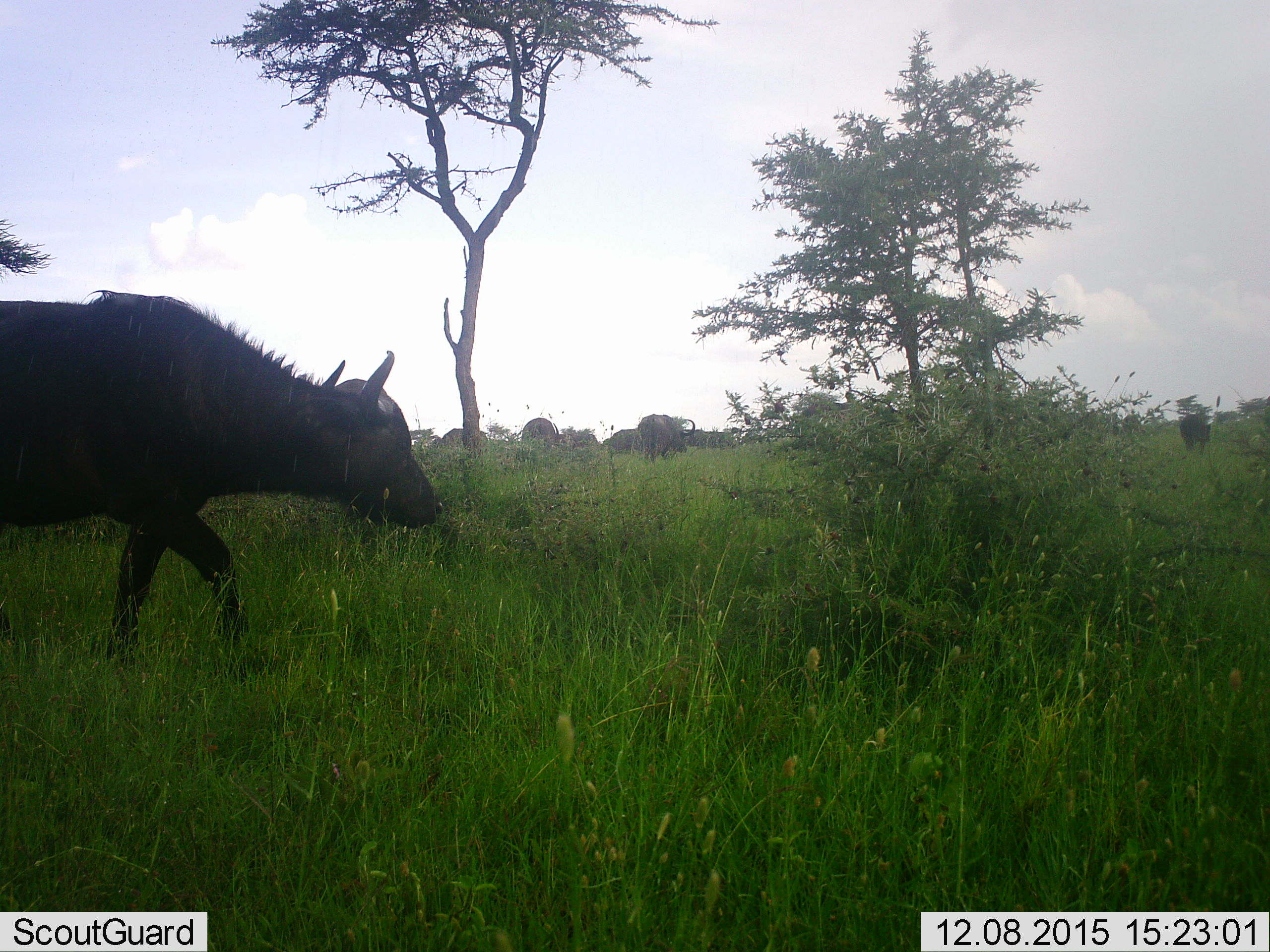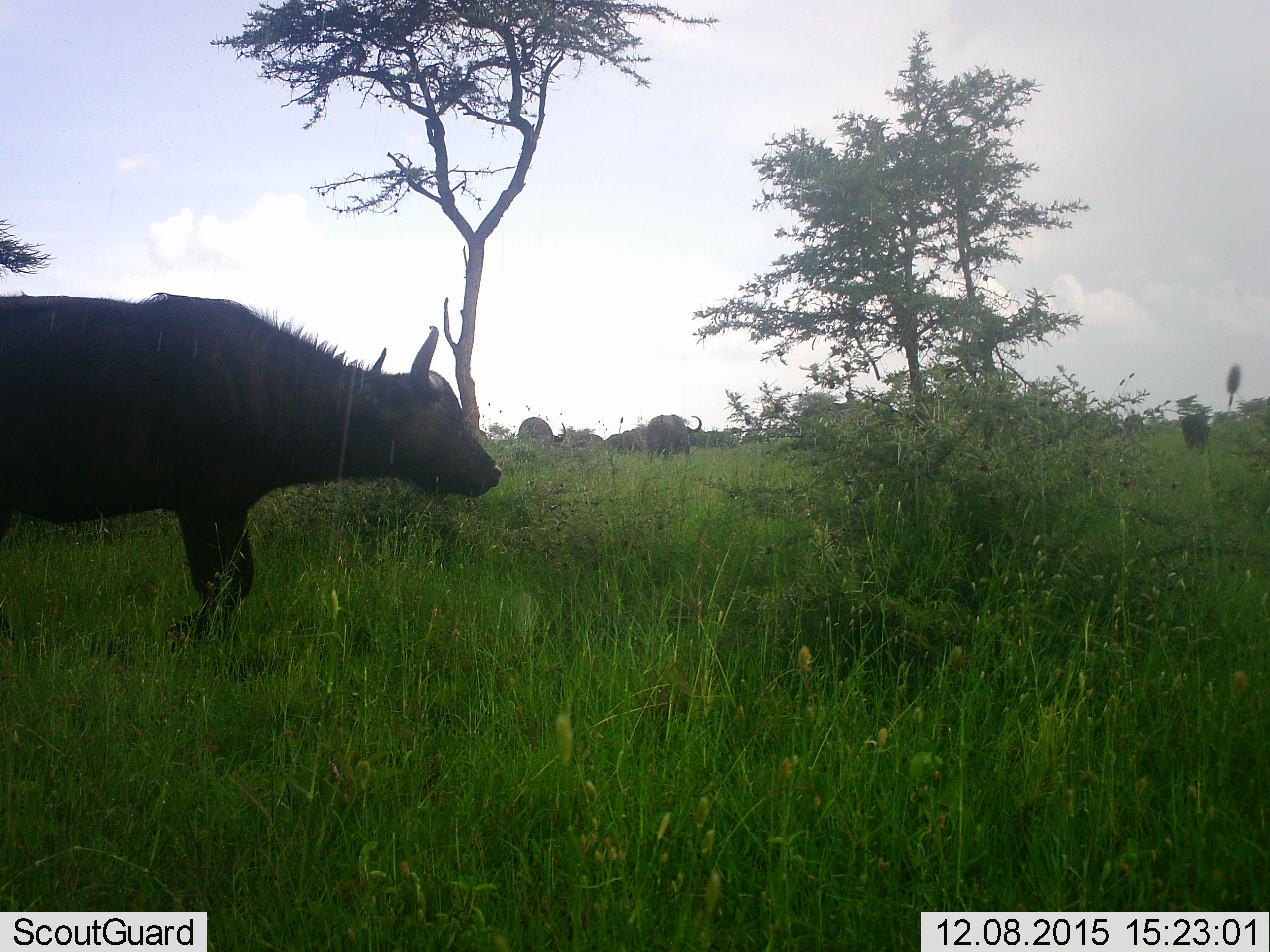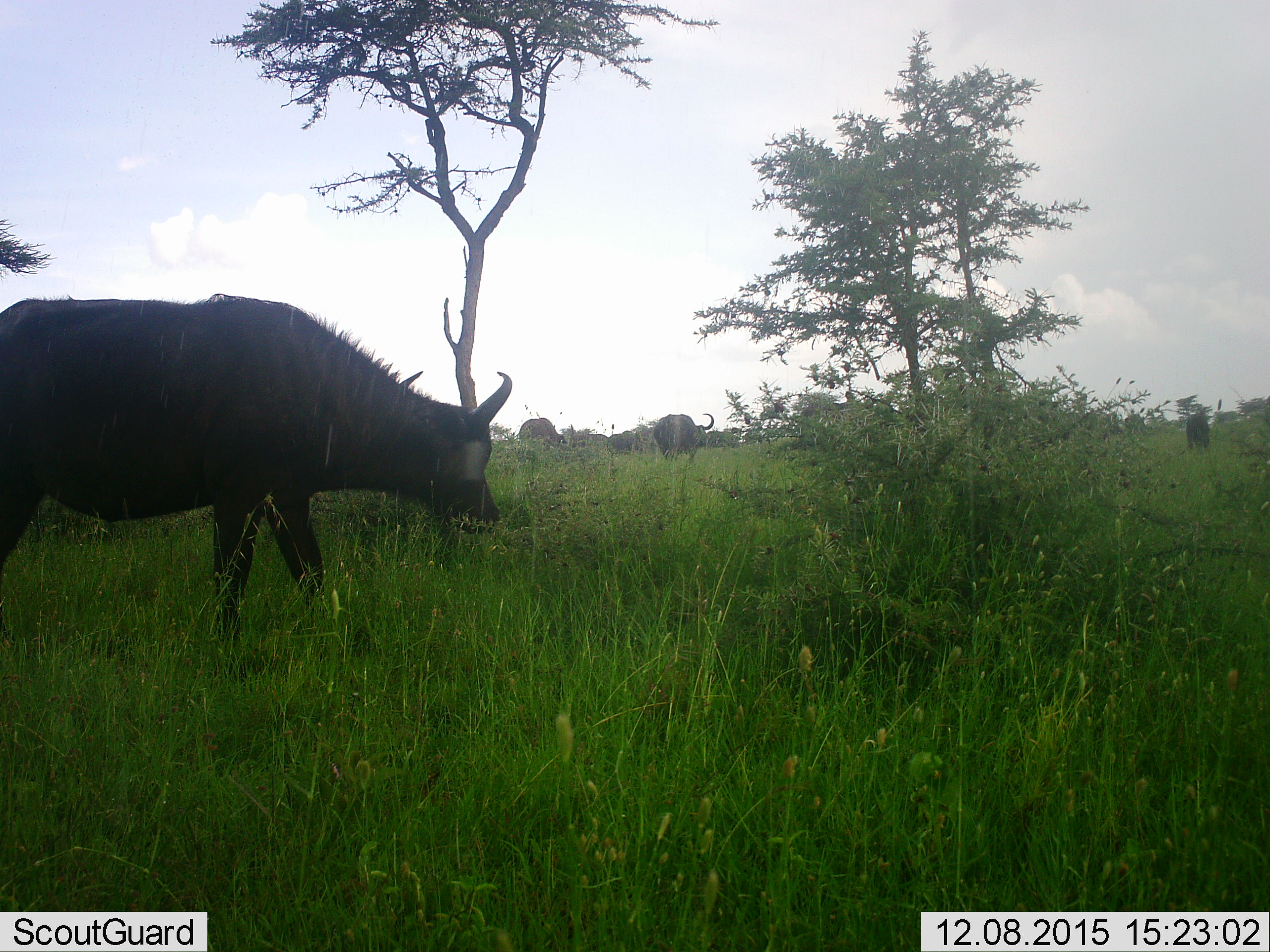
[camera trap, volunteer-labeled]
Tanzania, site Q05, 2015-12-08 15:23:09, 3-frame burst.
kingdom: Animalia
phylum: Chordata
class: Mammalia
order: Artiodactyla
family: Bovidae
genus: Syncerus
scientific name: Syncerus caffer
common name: cape buffalo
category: buffalo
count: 11-50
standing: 67%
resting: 0%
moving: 100%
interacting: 0%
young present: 0%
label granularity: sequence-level